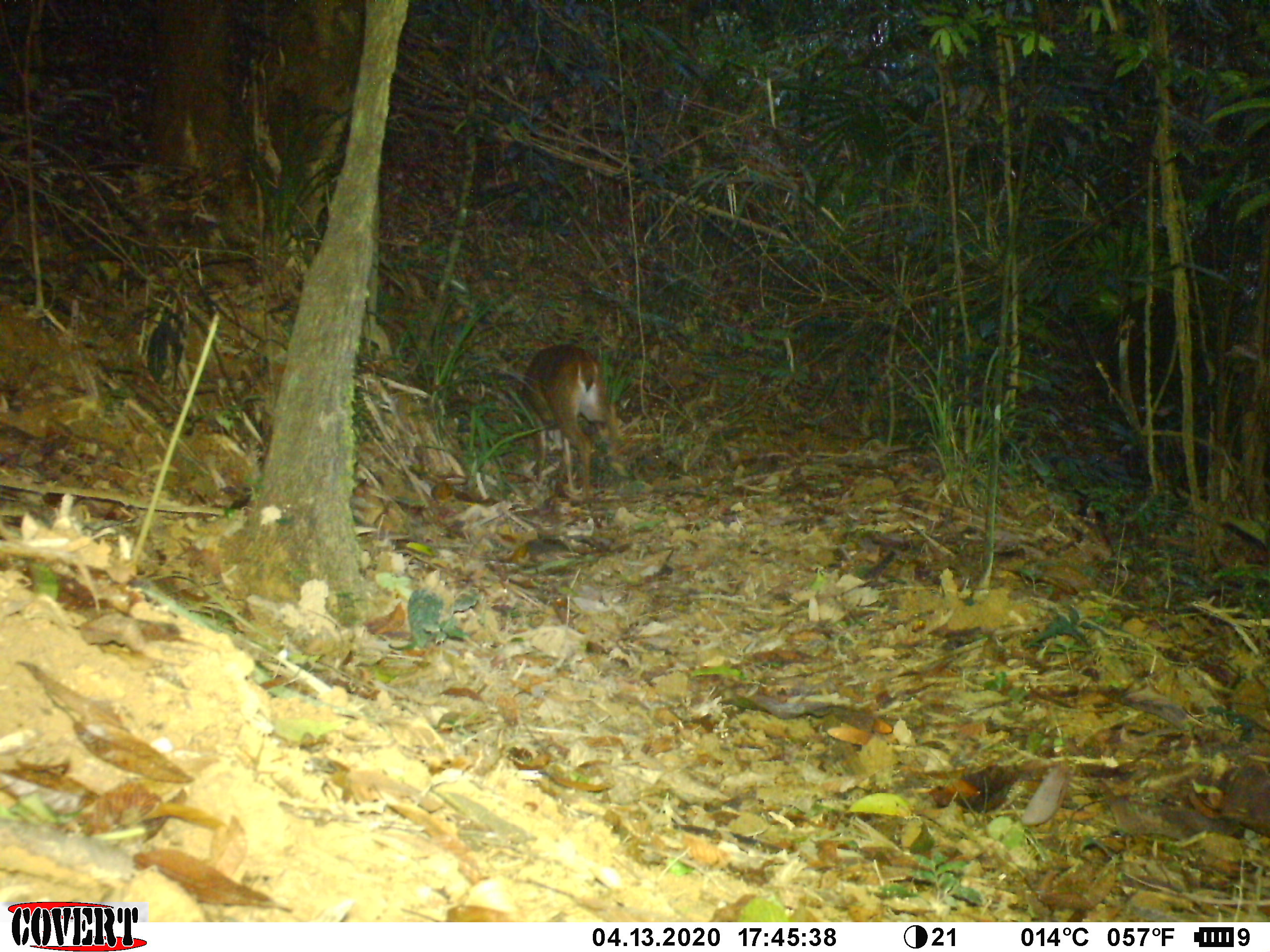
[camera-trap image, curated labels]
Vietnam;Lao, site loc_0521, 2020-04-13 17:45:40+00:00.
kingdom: Animalia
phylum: Chordata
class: Mammalia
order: Artiodactyla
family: Cervidae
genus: Muntiacus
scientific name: Muntiacus vuquangensis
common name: large-antlered muntjac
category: large antlered muntjac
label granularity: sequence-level